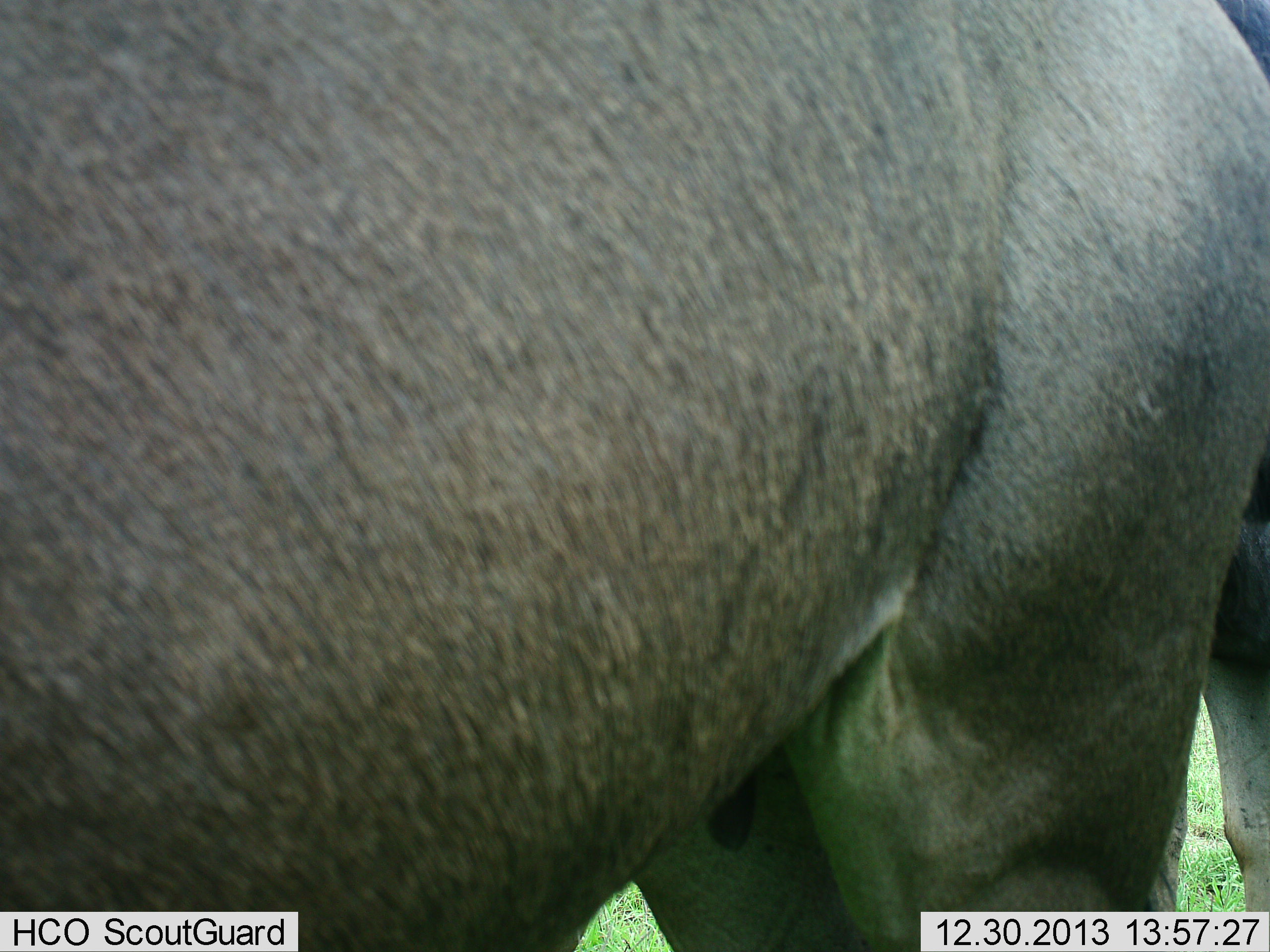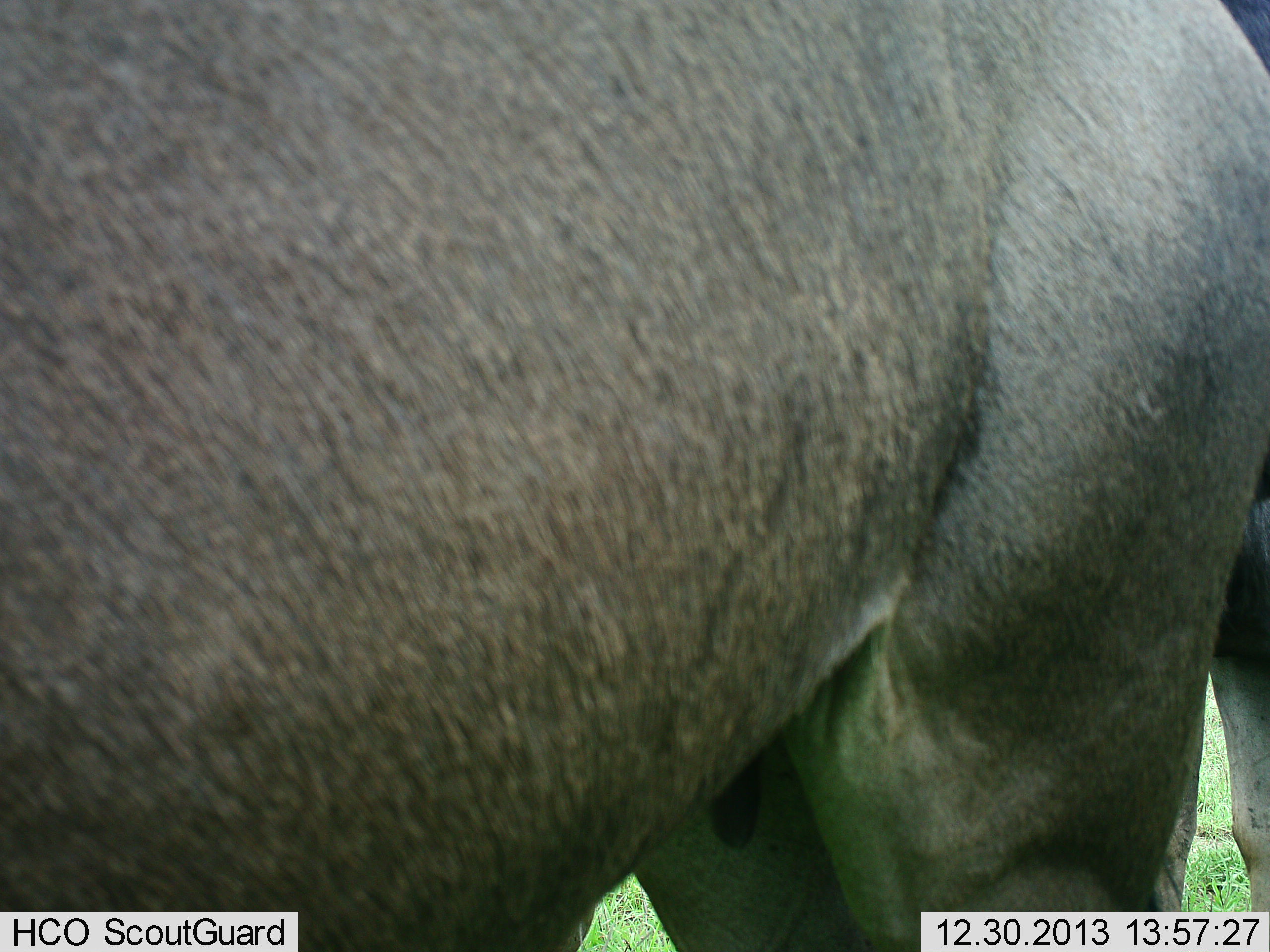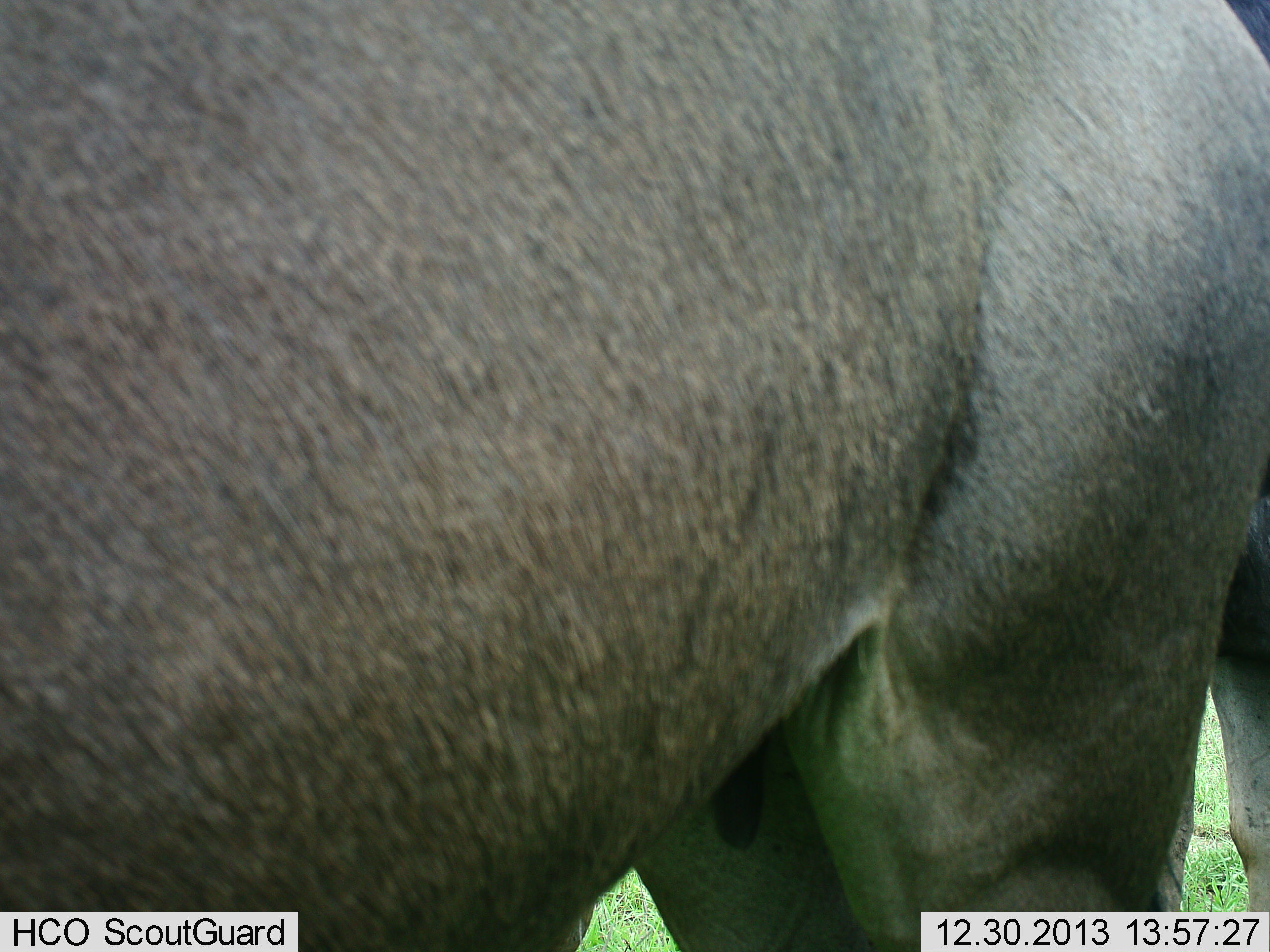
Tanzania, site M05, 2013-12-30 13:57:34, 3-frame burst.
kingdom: Animalia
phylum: Chordata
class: Mammalia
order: Artiodactyla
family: Bovidae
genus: Connochaetes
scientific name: Connochaetes taurinus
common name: blue wildebeest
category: wildebeest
Wildebeest (blue wildebeest) (Connochaetes taurinus), count 2. Behavior (volunteer vote fractions): standing 100%, resting 0%, moving 0%, interacting 0%. Young present (vote fraction): 0%. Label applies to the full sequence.